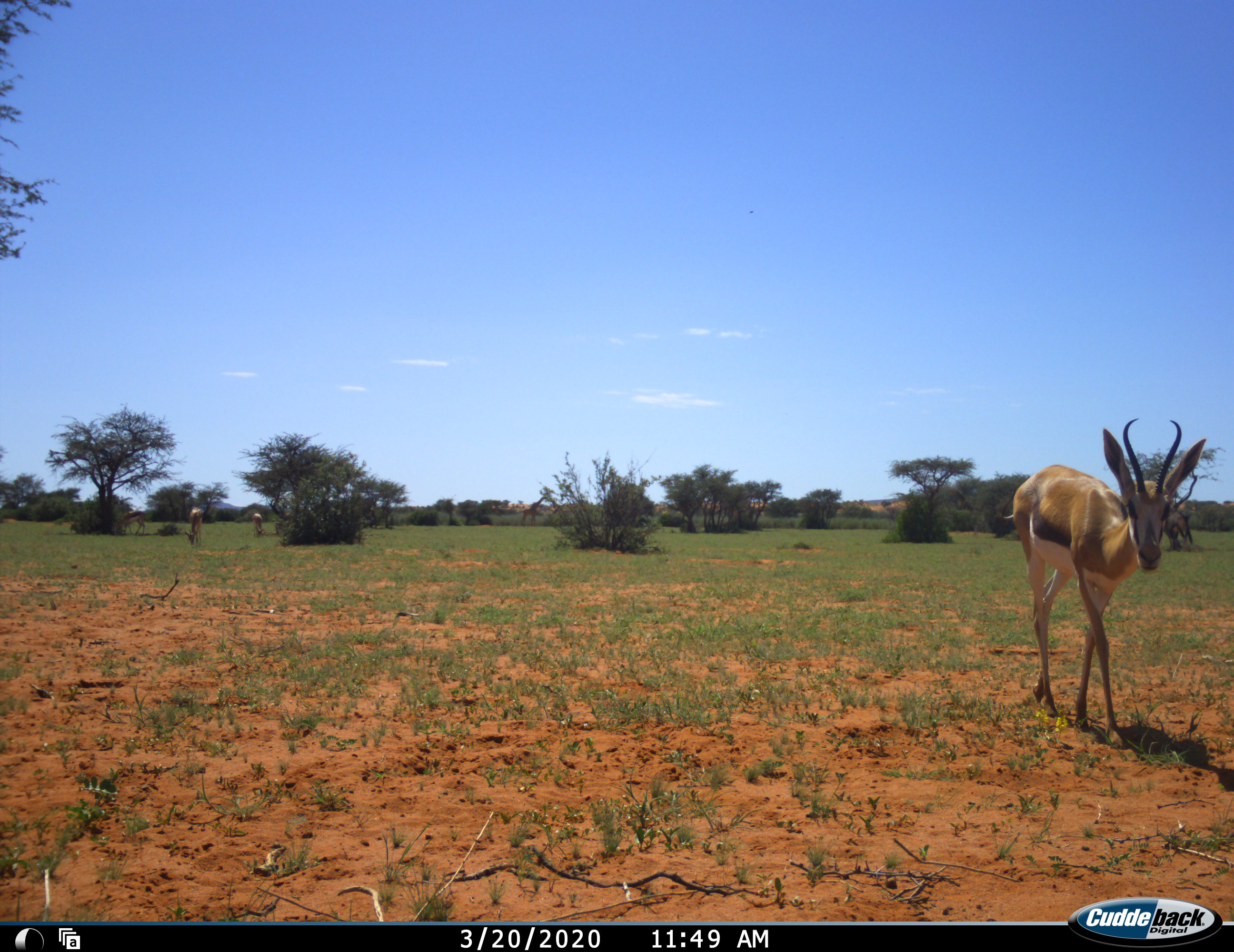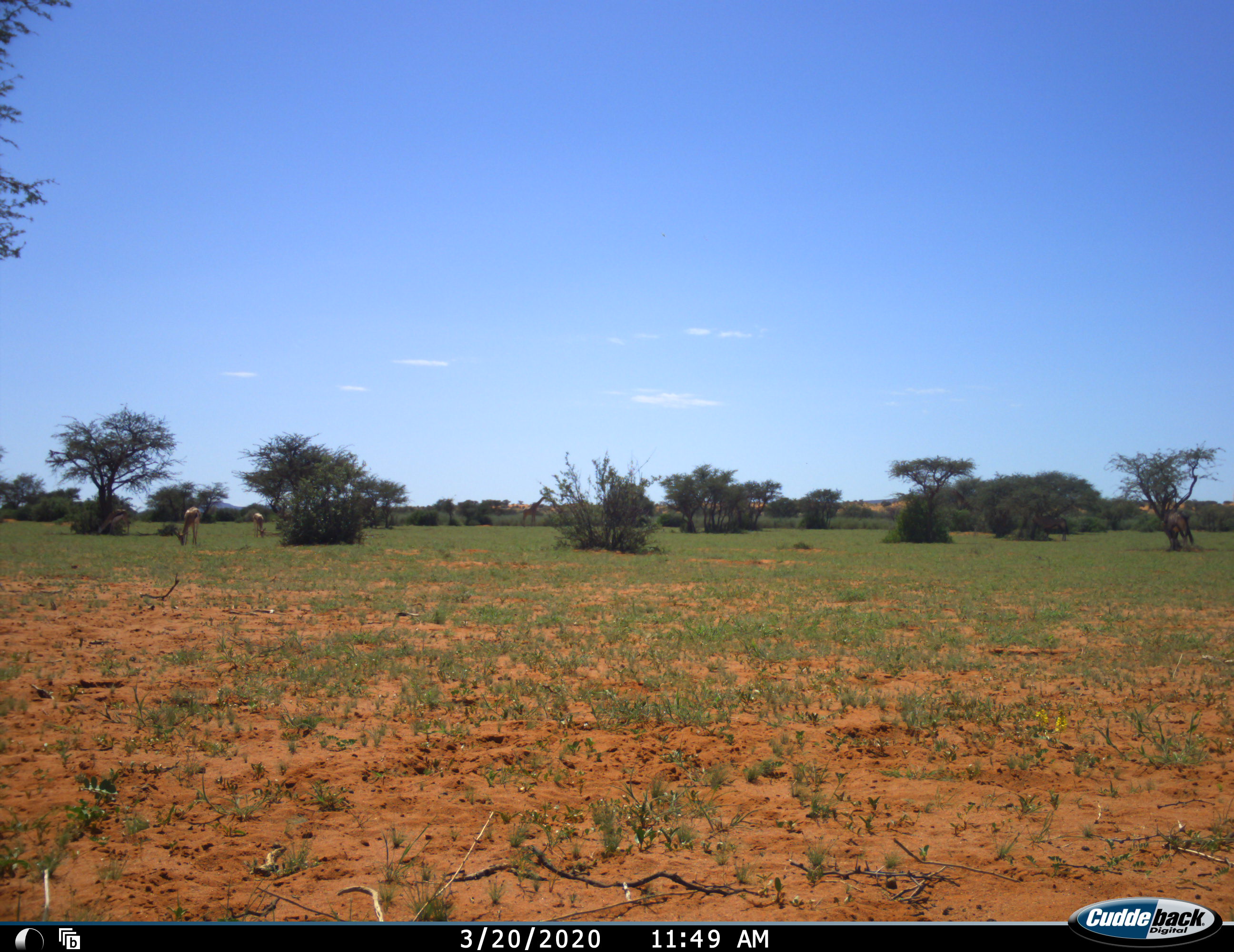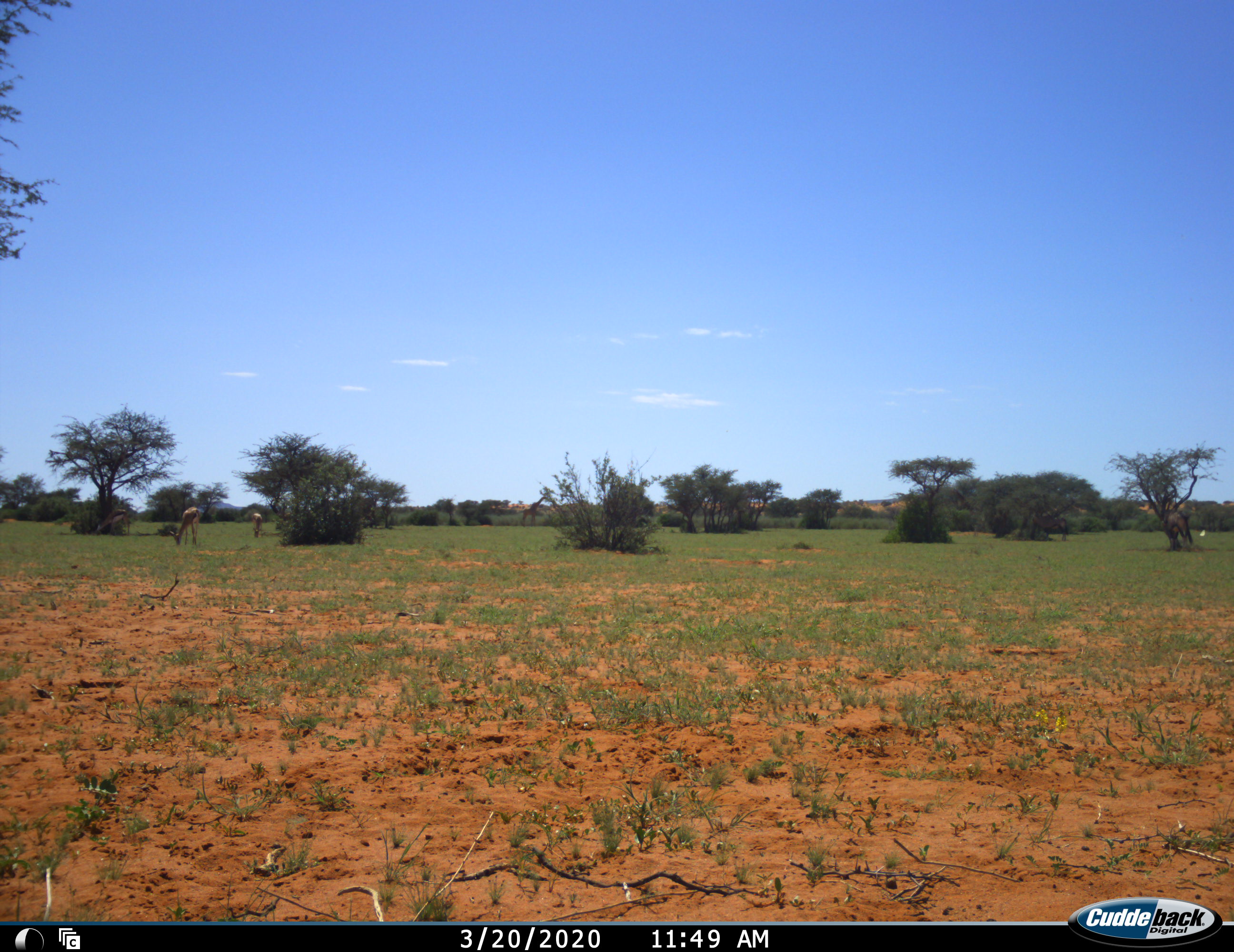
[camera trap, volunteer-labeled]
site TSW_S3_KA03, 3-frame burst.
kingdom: Animalia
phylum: Chordata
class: Mammalia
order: Artiodactyla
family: Bovidae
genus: Antidorcas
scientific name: Antidorcas marsupialis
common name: springbok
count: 4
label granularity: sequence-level